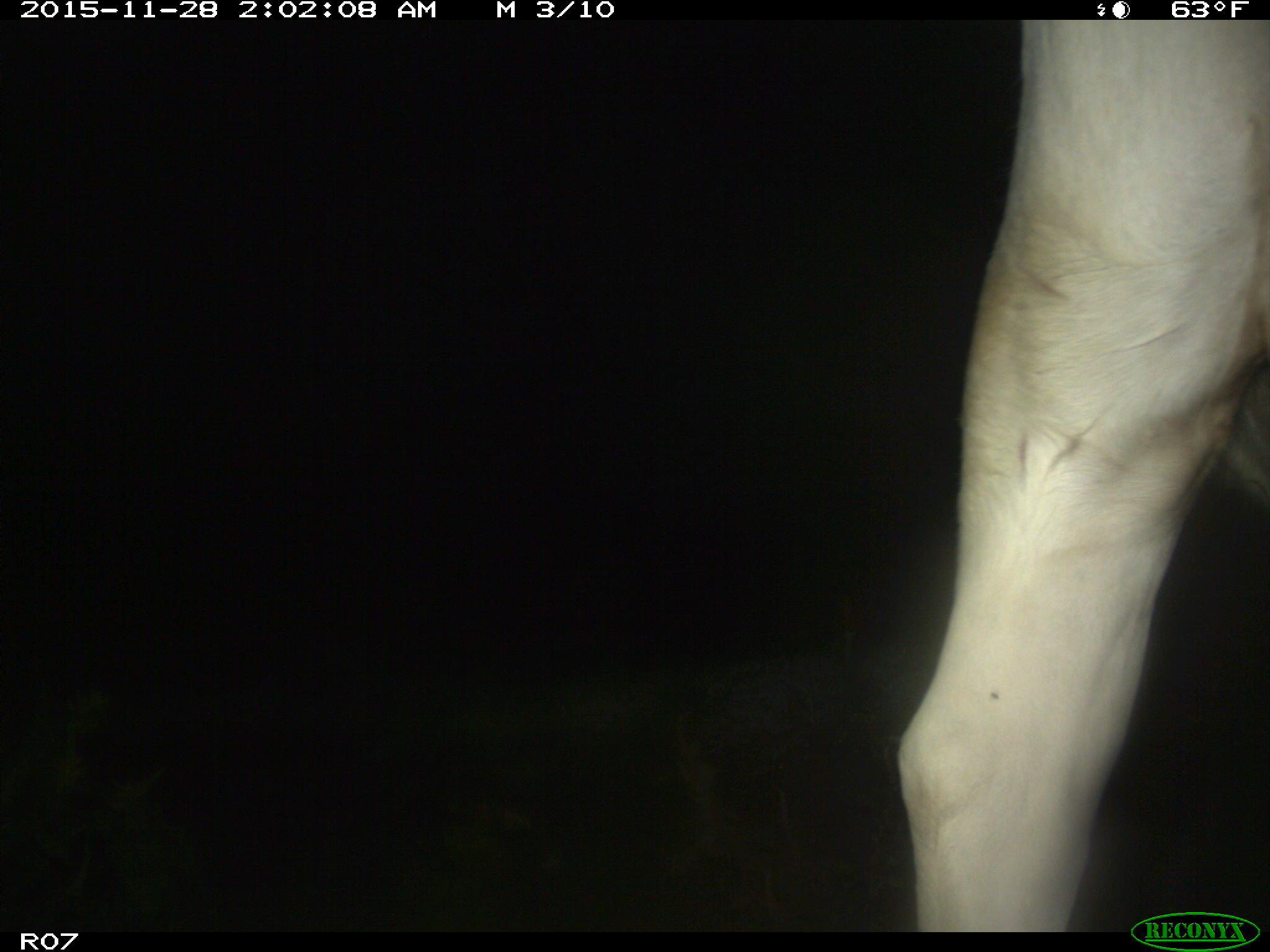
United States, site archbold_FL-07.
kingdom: Animalia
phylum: Chordata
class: Mammalia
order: Artiodactyla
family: Bovidae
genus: Bos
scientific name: Bos taurus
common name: domestic cow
Bos taurus (domestic cow).